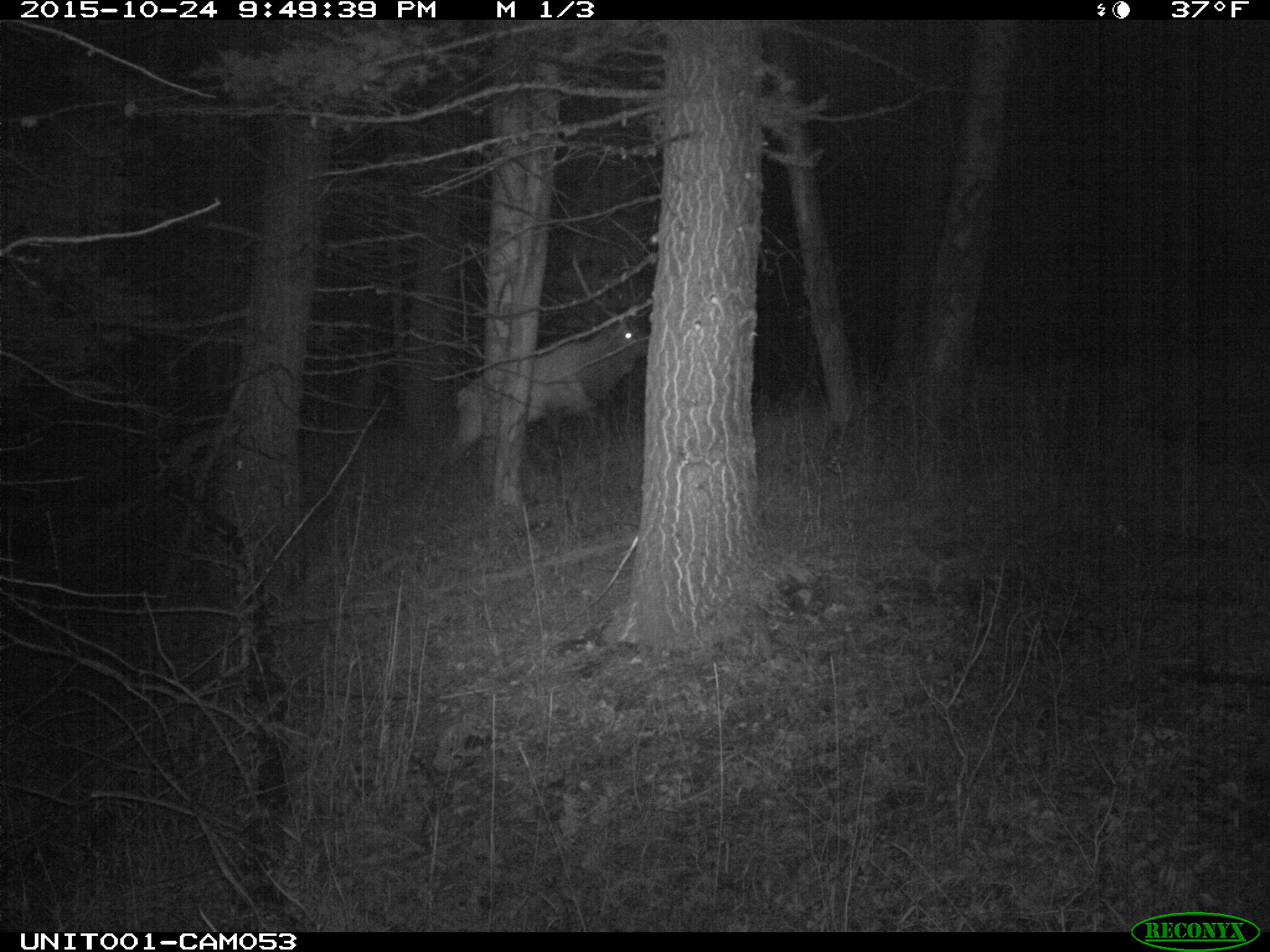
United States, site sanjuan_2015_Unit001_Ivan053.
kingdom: Animalia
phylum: Chordata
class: Mammalia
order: Artiodactyla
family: Cervidae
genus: Cervus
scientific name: Cervus elaphus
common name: red deer